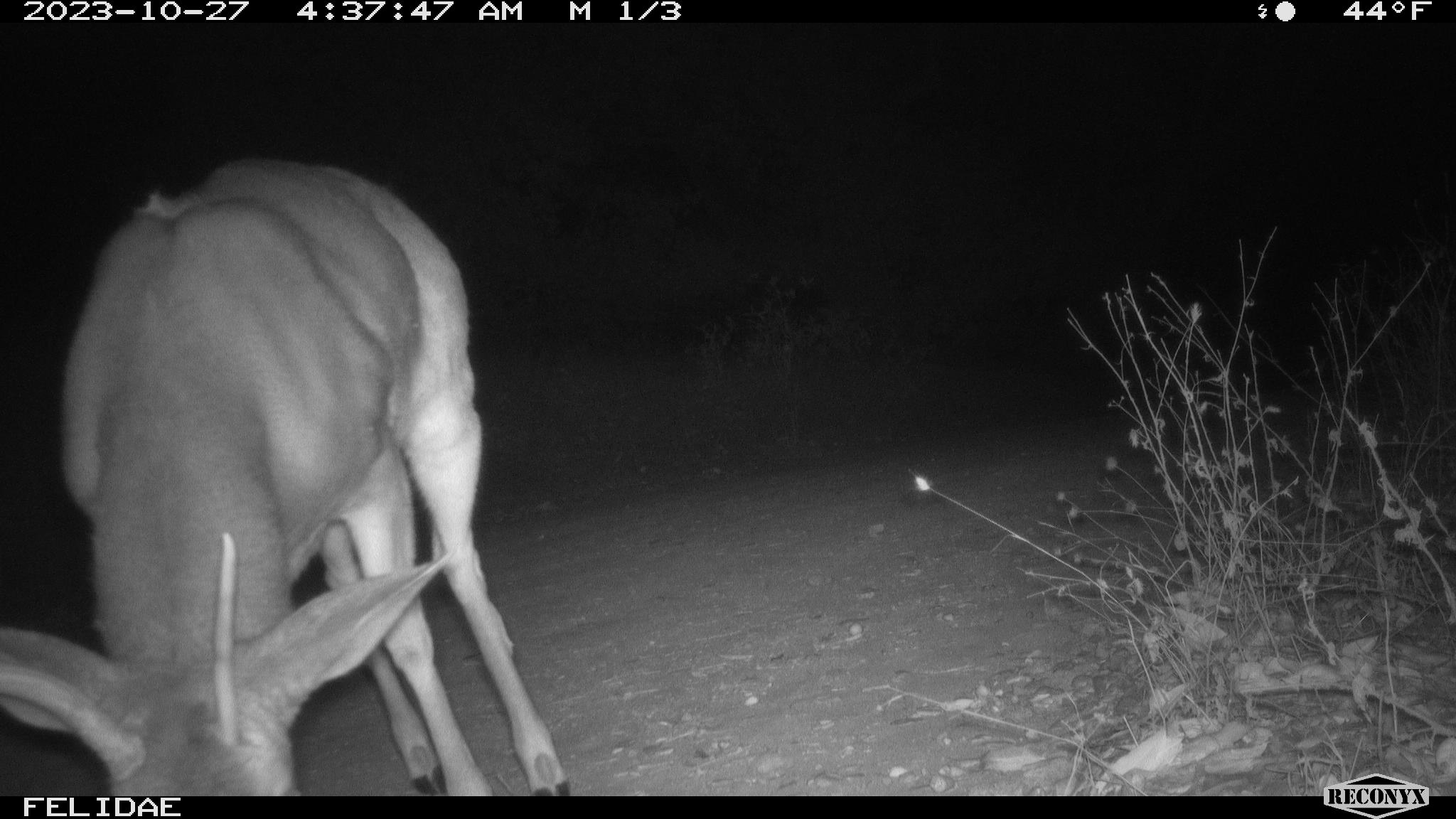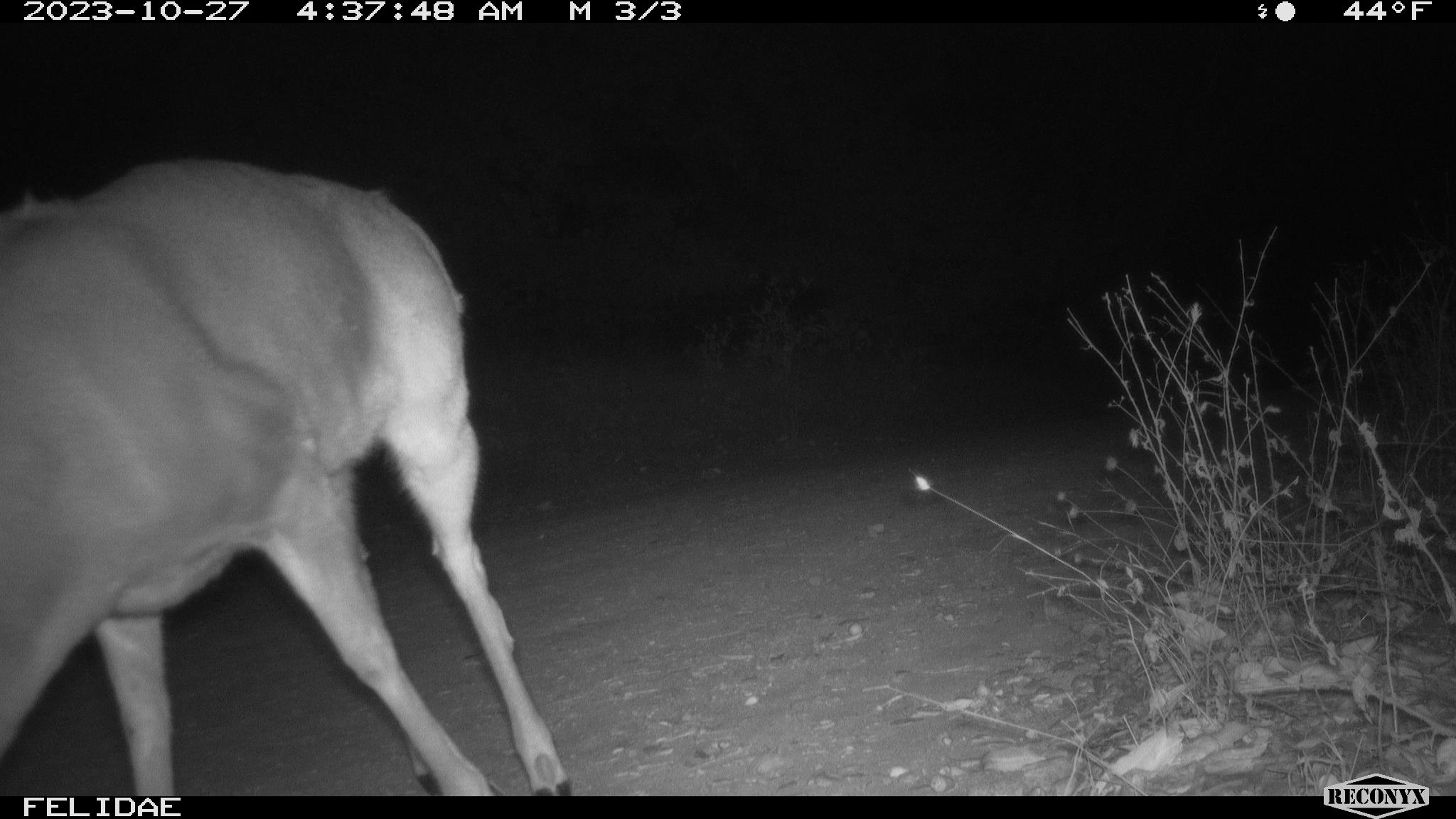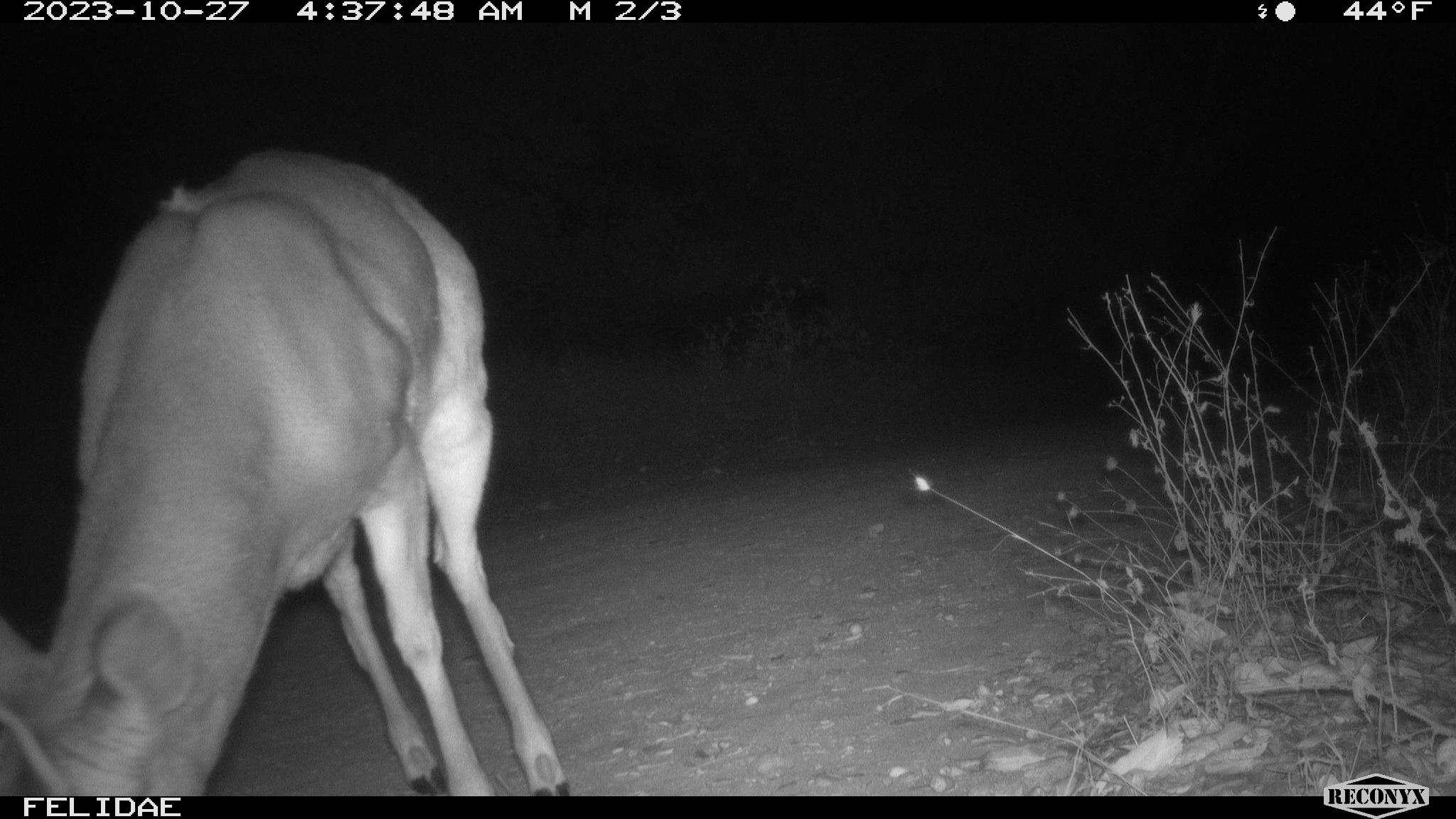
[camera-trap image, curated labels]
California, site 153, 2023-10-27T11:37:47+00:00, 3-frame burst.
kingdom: Animalia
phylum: Chordata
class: Mammalia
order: Artiodactyla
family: Cervidae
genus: Odocoileus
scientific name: Odocoileus hemionus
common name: mule deer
Mule deer (Odocoileus hemionus).